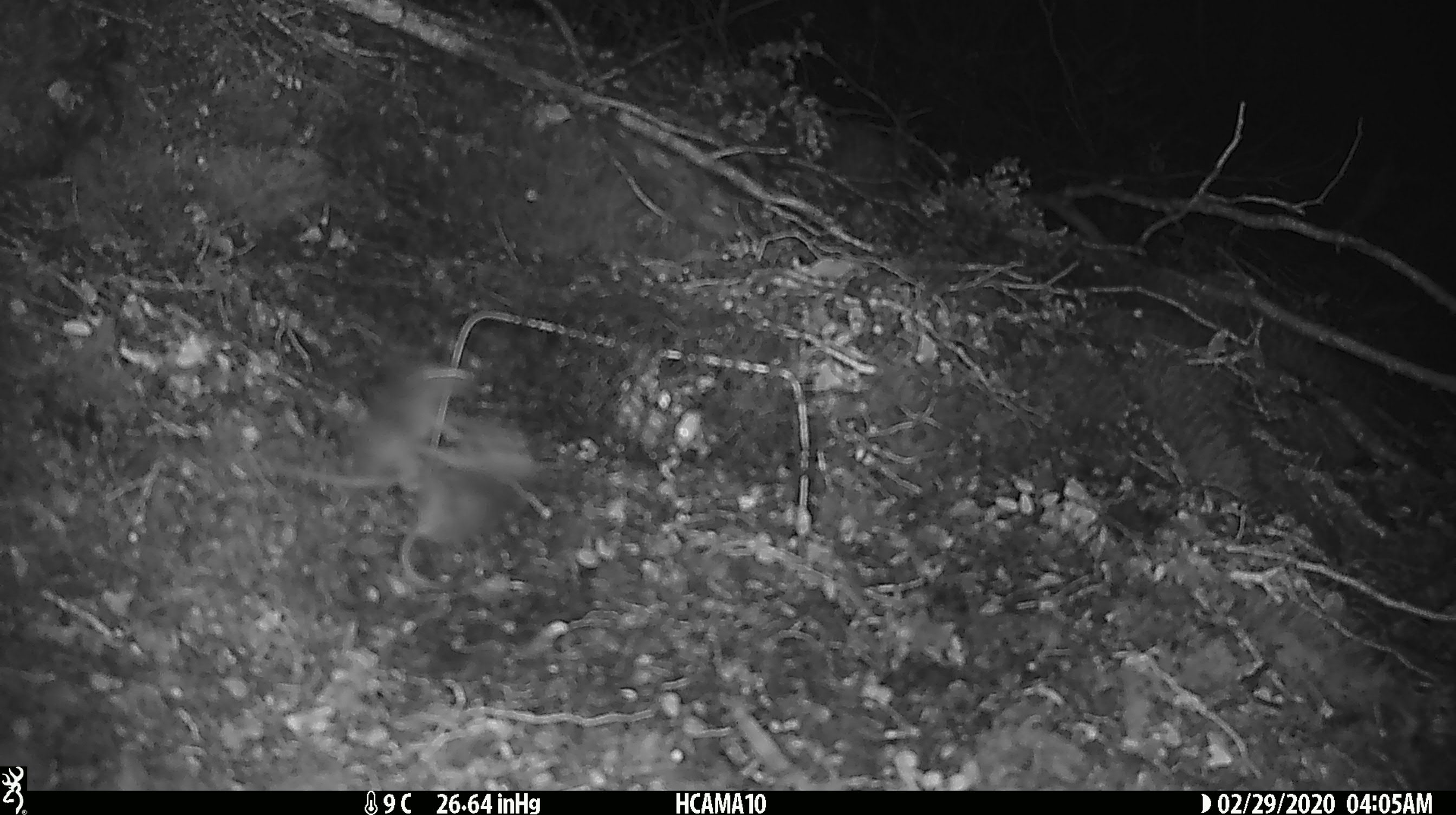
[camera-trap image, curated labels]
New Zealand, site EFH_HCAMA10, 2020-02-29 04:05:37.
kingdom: Animalia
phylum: Chordata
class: Mammalia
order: Rodentia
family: Muridae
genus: Mus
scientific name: Mus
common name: mouse